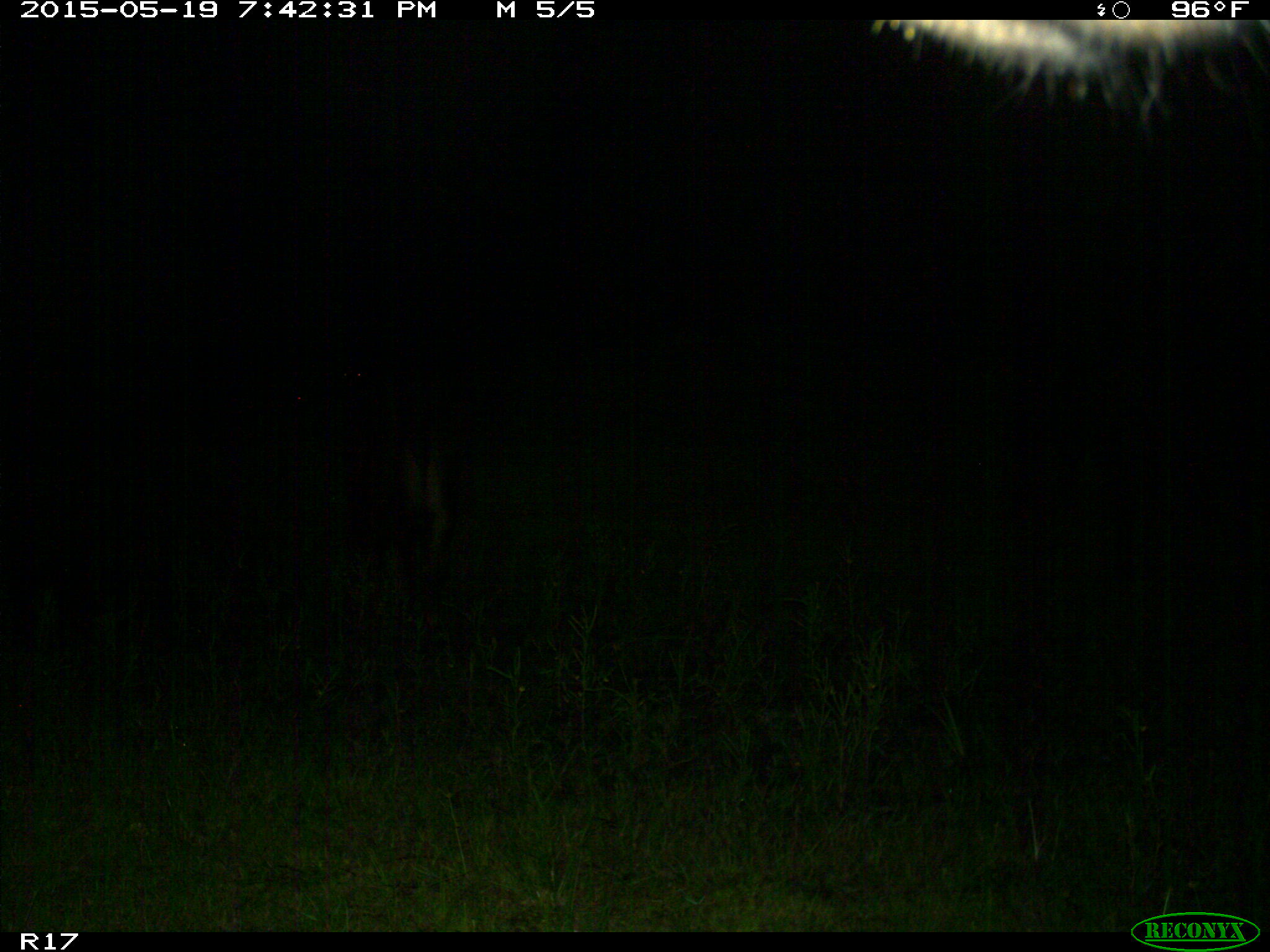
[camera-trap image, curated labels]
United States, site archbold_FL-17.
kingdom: Animalia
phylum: Chordata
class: Mammalia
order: Artiodactyla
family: Bovidae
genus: Bos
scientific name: Bos taurus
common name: domestic cow